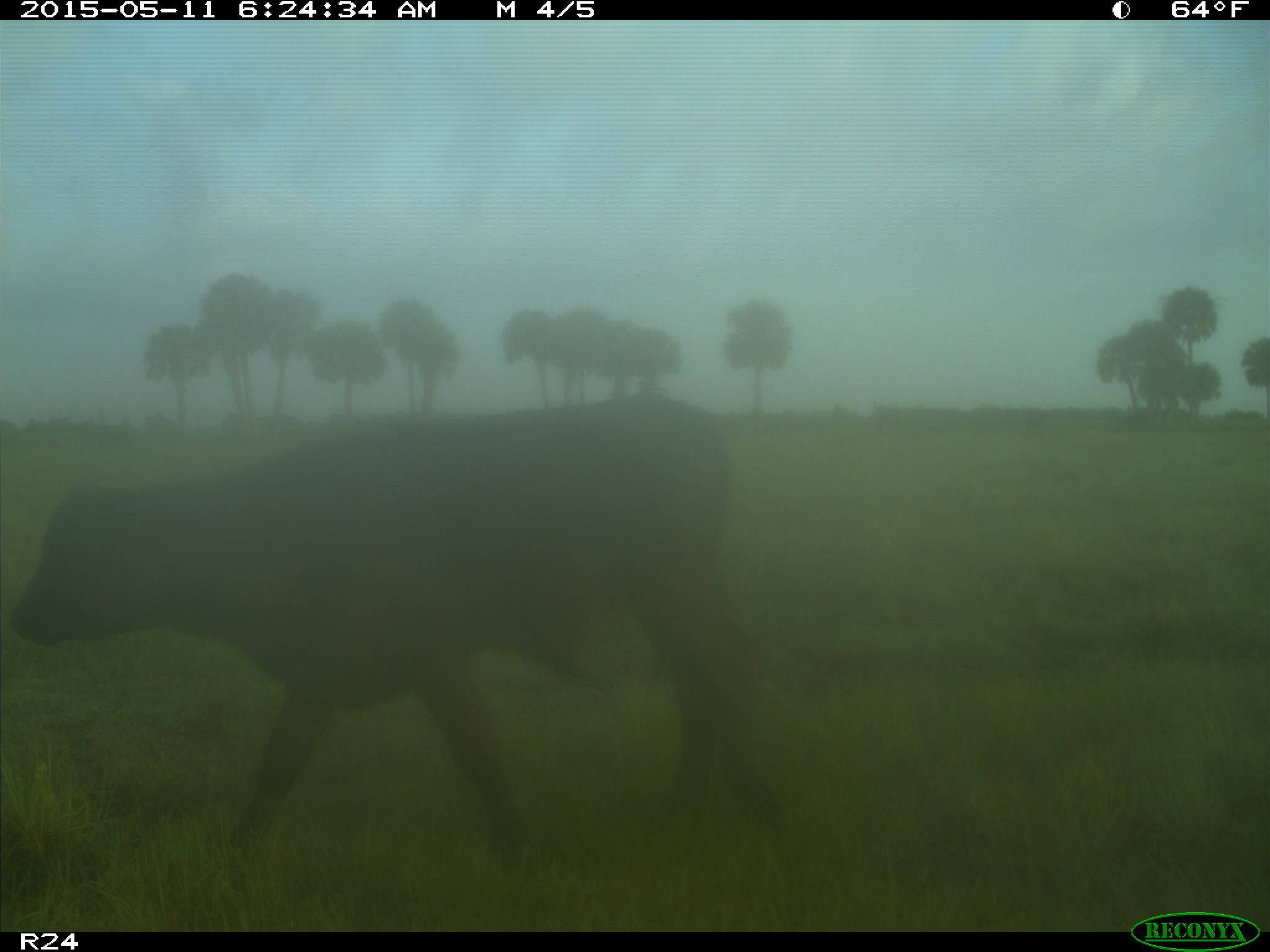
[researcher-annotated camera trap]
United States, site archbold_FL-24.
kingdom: Animalia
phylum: Chordata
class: Mammalia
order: Artiodactyla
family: Bovidae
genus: Bos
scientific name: Bos taurus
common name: domestic cow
Bos taurus (domestic cow).